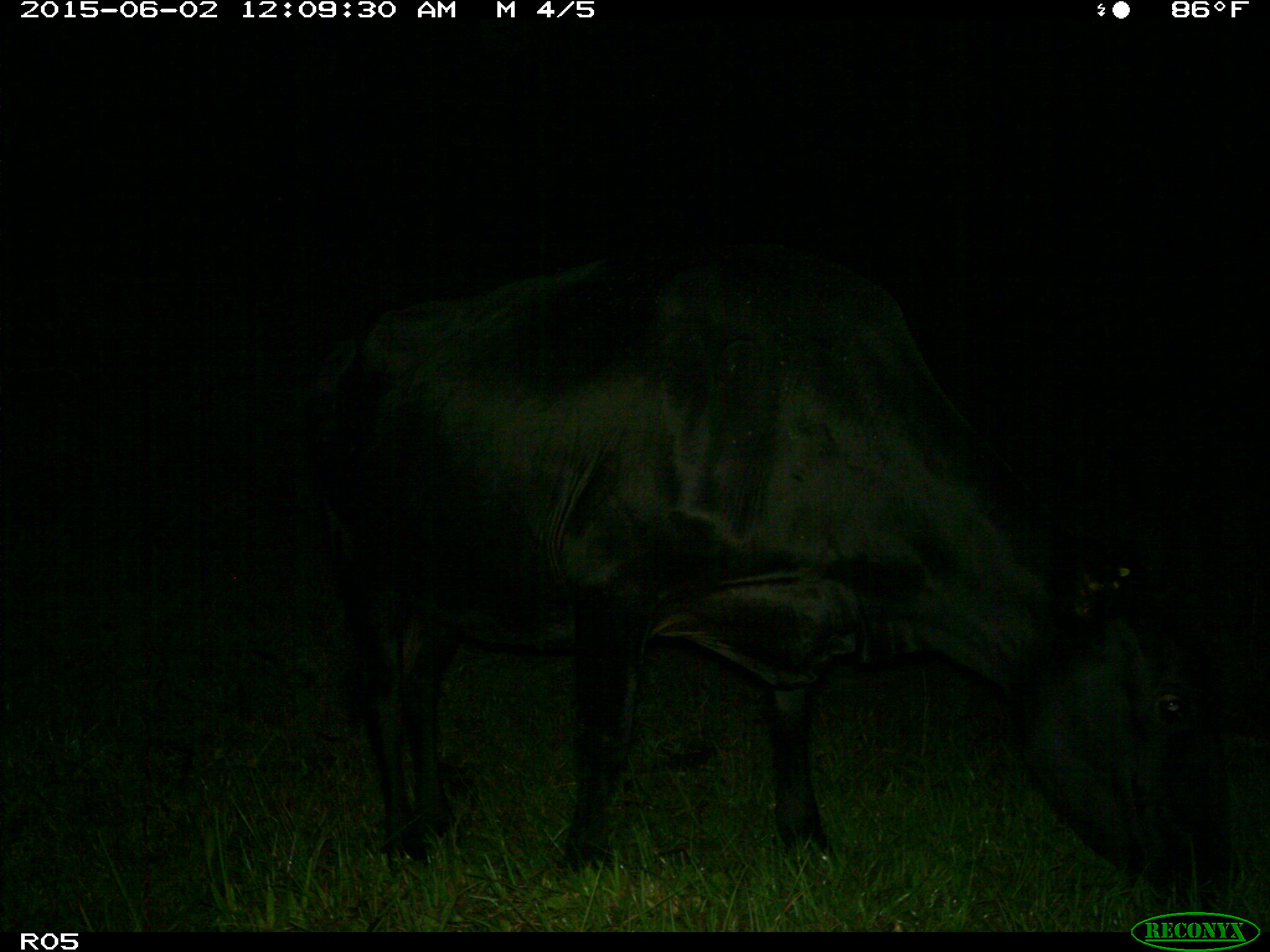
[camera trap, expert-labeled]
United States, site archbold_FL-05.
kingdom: Animalia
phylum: Chordata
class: Mammalia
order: Artiodactyla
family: Bovidae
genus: Bos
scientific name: Bos taurus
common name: domestic cow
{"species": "Bos taurus (domestic cow)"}